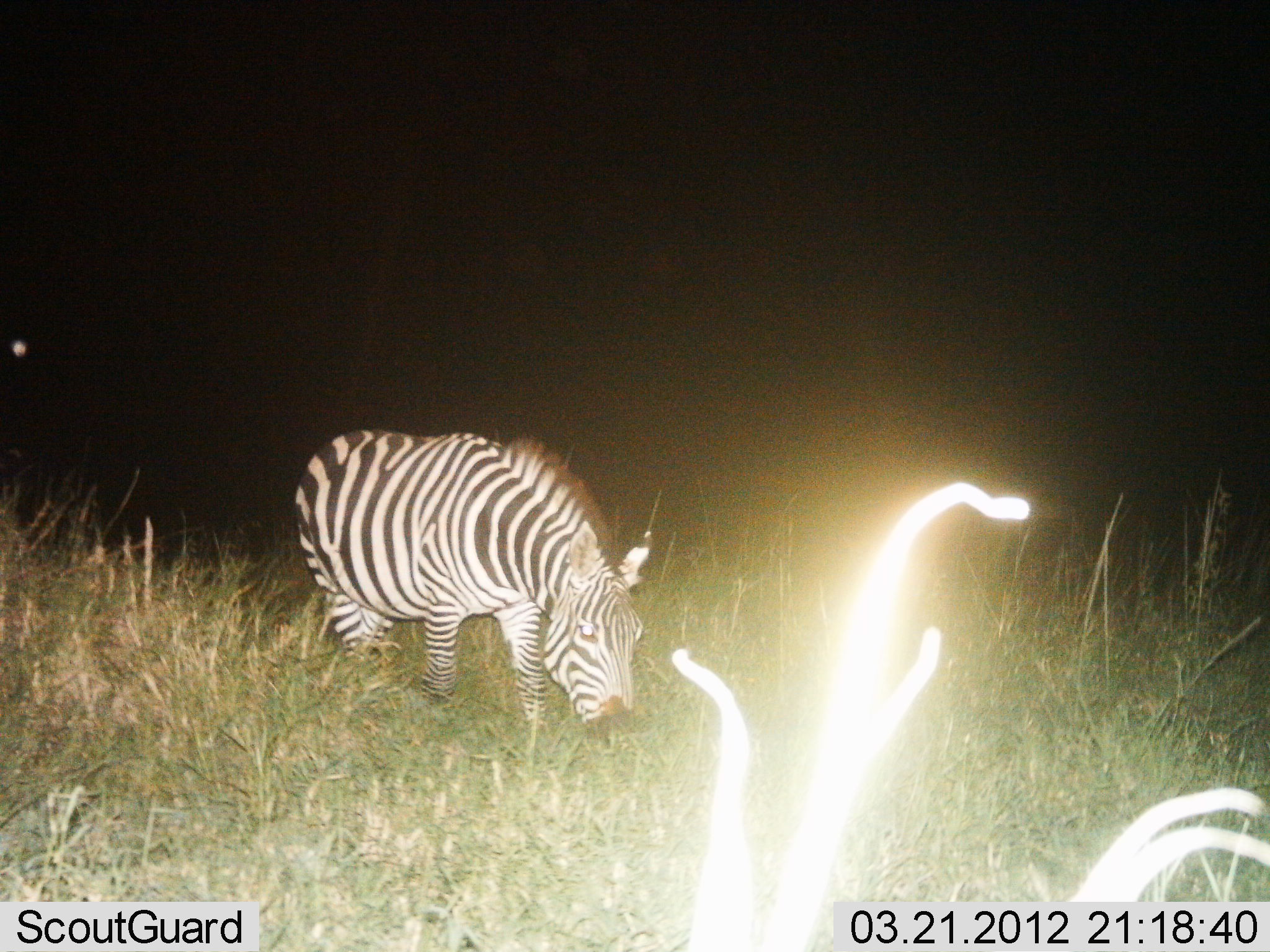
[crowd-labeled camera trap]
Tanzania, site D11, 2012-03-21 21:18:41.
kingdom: Animalia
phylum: Chordata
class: Mammalia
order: Perissodactyla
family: Equidae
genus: Equus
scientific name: Equus quagga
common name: plains zebra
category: zebra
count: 1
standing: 22%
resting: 0%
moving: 11%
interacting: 0%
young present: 0%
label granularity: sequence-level